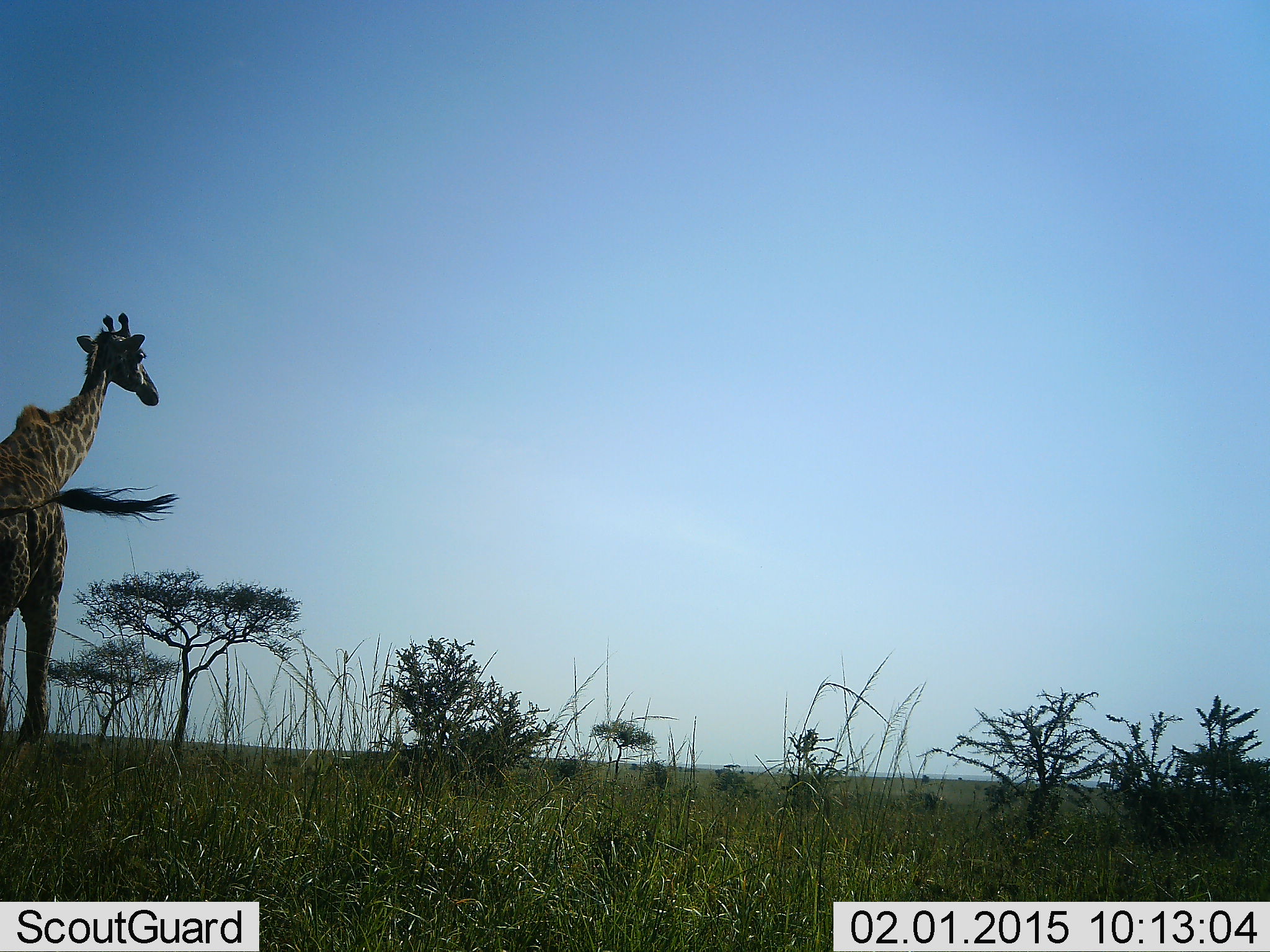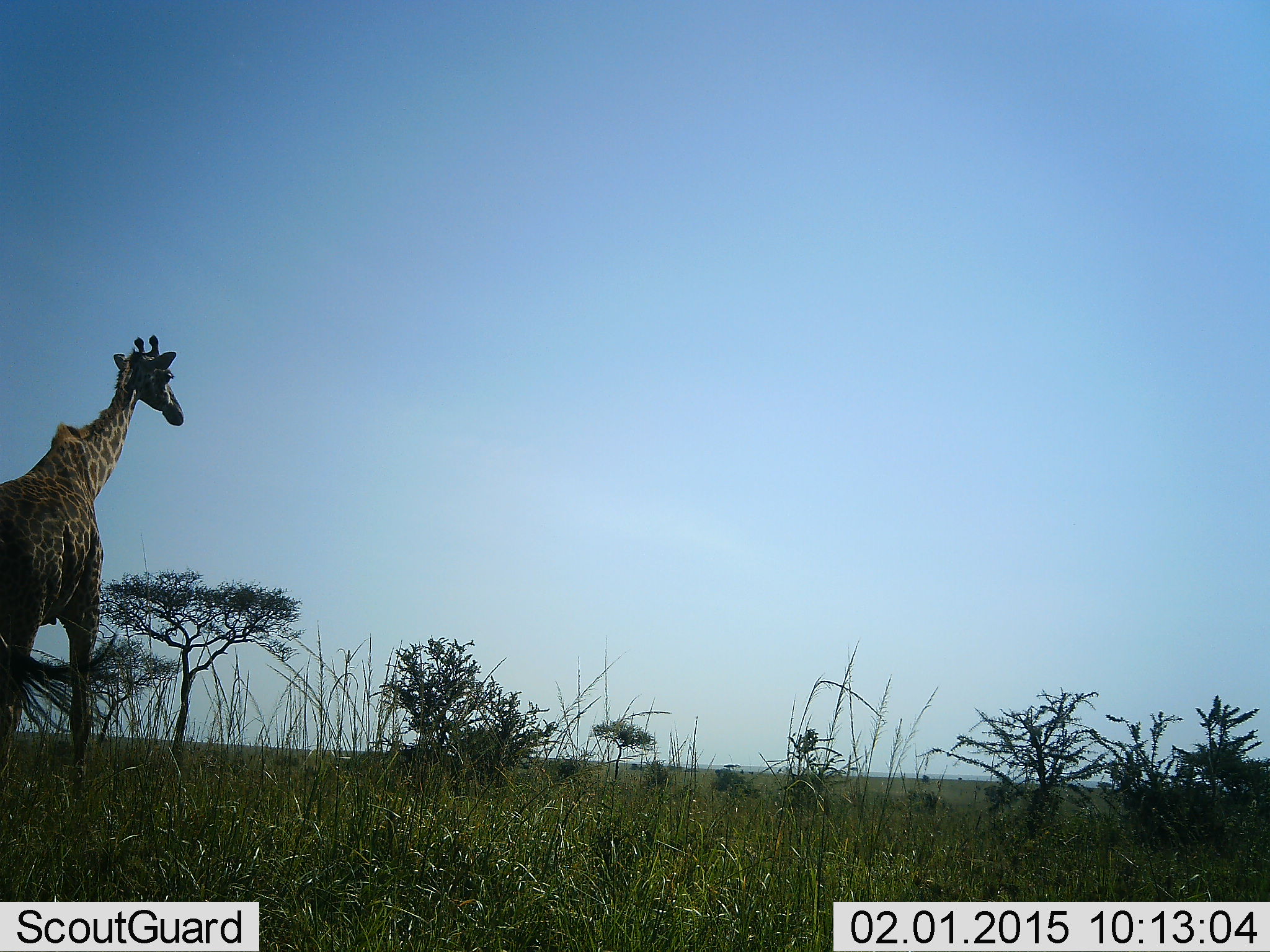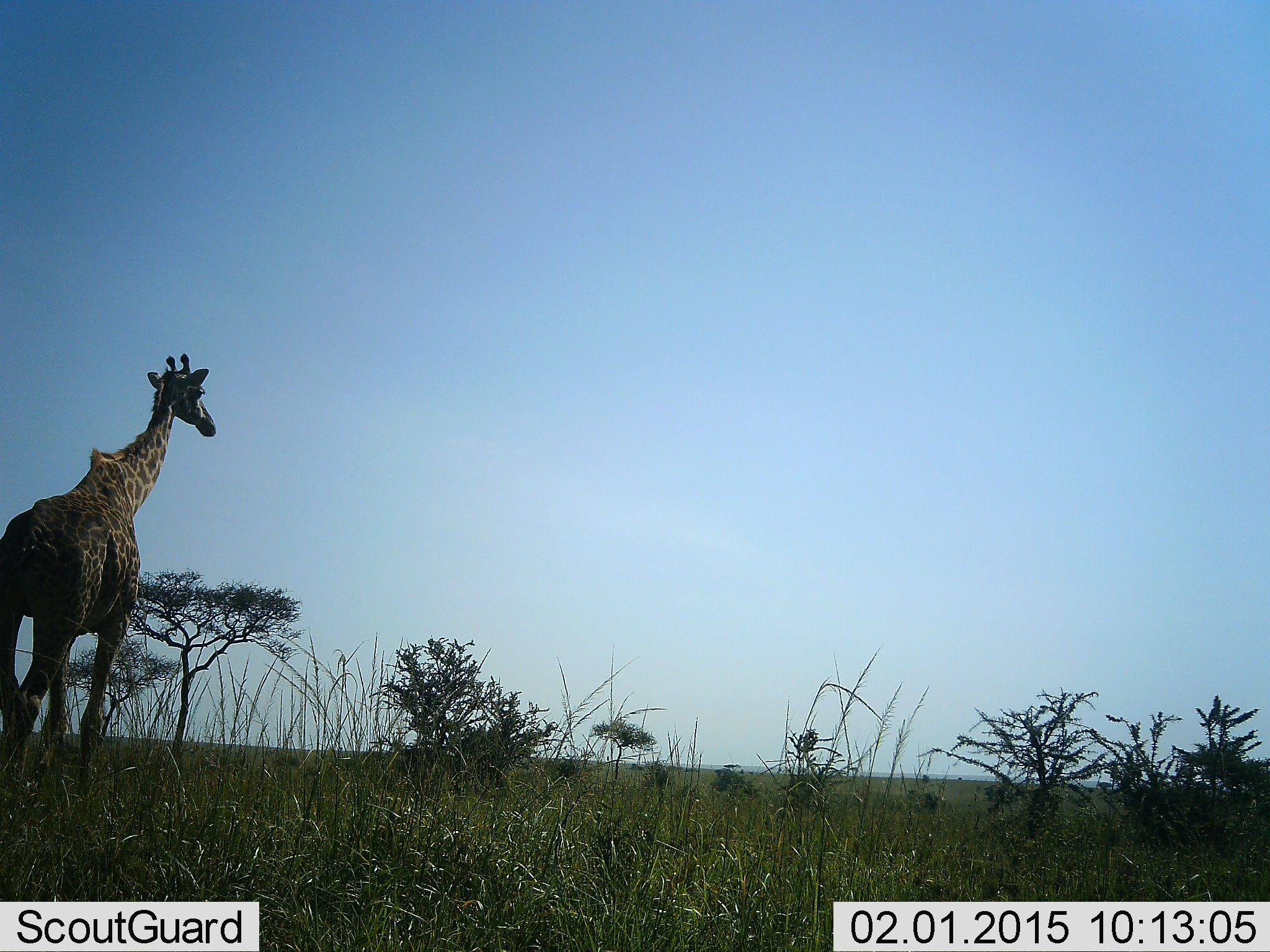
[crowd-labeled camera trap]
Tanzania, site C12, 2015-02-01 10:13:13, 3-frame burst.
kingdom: Animalia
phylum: Chordata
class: Mammalia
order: Artiodactyla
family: Giraffidae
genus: Giraffa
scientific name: Giraffa camelopardalis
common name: giraffe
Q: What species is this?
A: Giraffe (Giraffa camelopardalis).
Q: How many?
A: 1.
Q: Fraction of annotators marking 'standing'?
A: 40%.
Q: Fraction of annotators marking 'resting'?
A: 0%.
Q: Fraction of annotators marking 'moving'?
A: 60%.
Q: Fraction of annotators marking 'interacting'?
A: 0%.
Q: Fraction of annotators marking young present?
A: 0%.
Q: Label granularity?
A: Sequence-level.